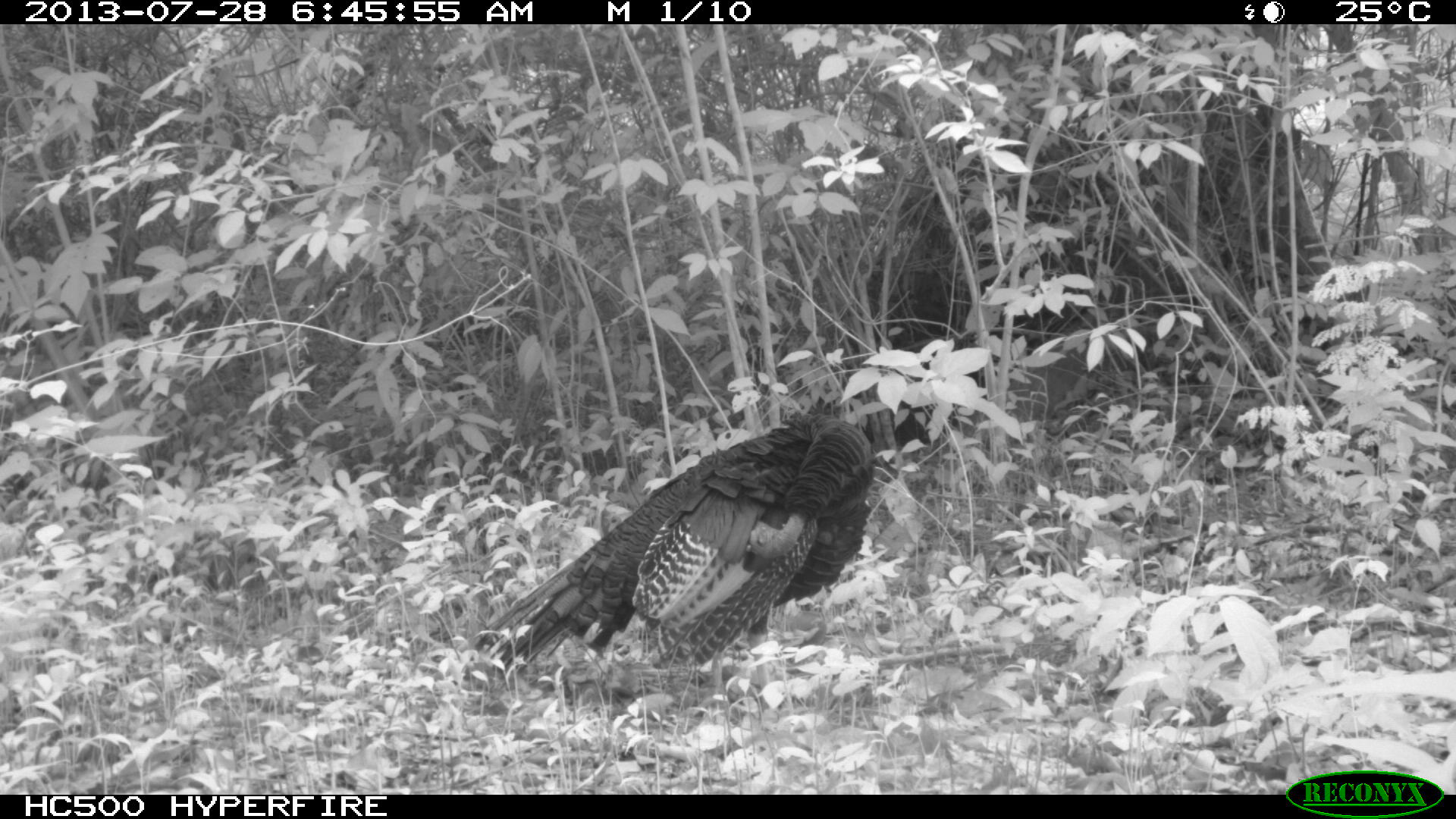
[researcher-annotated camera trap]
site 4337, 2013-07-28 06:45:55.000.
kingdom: Animalia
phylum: Chordata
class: Aves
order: Galliformes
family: Phasianidae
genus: Meleagris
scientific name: Meleagris ocellata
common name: ocellated turkey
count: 1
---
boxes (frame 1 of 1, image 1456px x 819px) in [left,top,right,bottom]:
meleagris ocellata: [475,411,875,737]